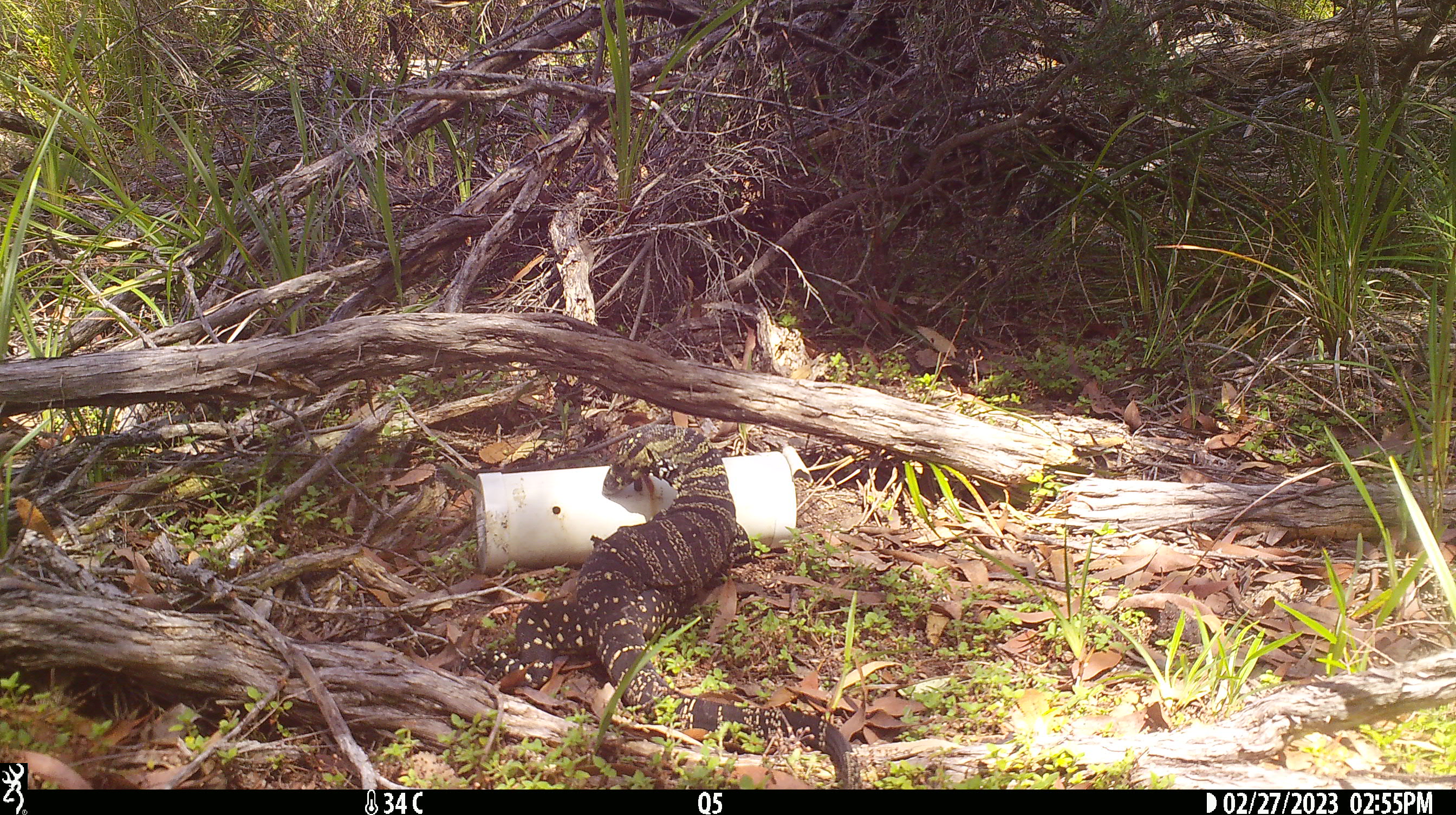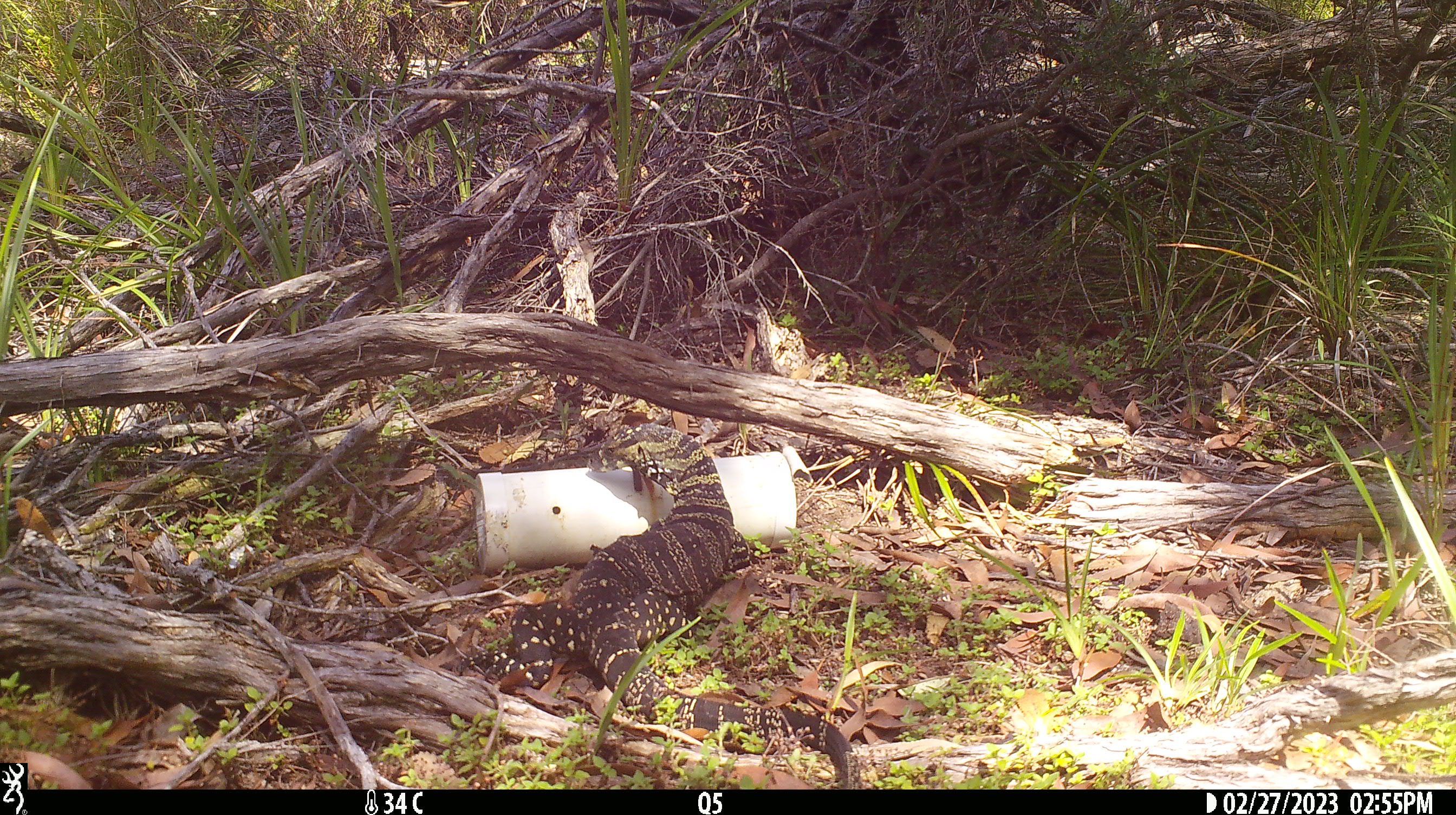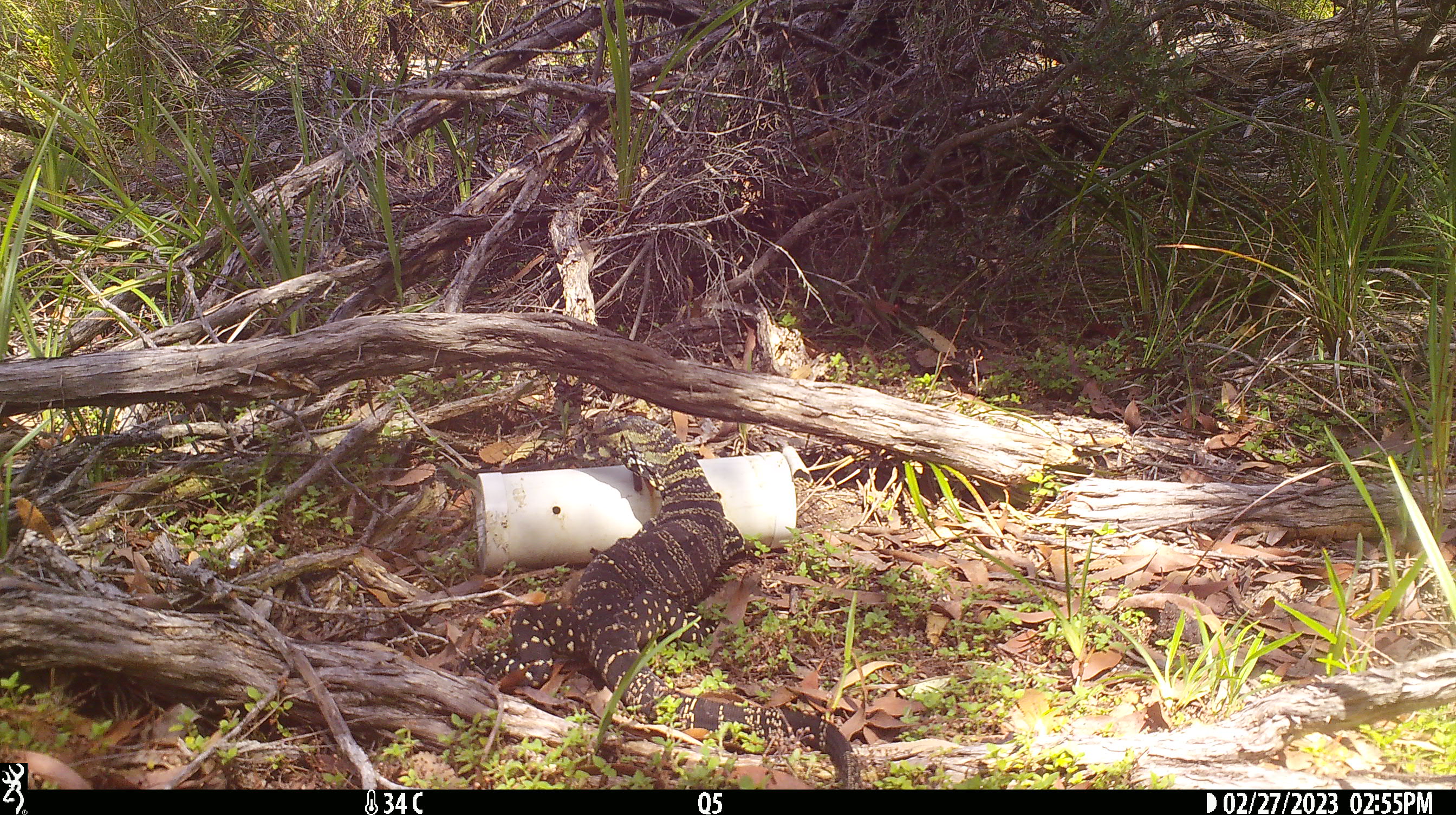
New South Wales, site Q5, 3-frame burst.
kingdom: Animalia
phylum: Chordata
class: Reptilia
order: Squamata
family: Varanidae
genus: Varanus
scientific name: Varanus varius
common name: lace monitor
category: goanna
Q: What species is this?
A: Goanna (lace monitor) (Varanus varius).